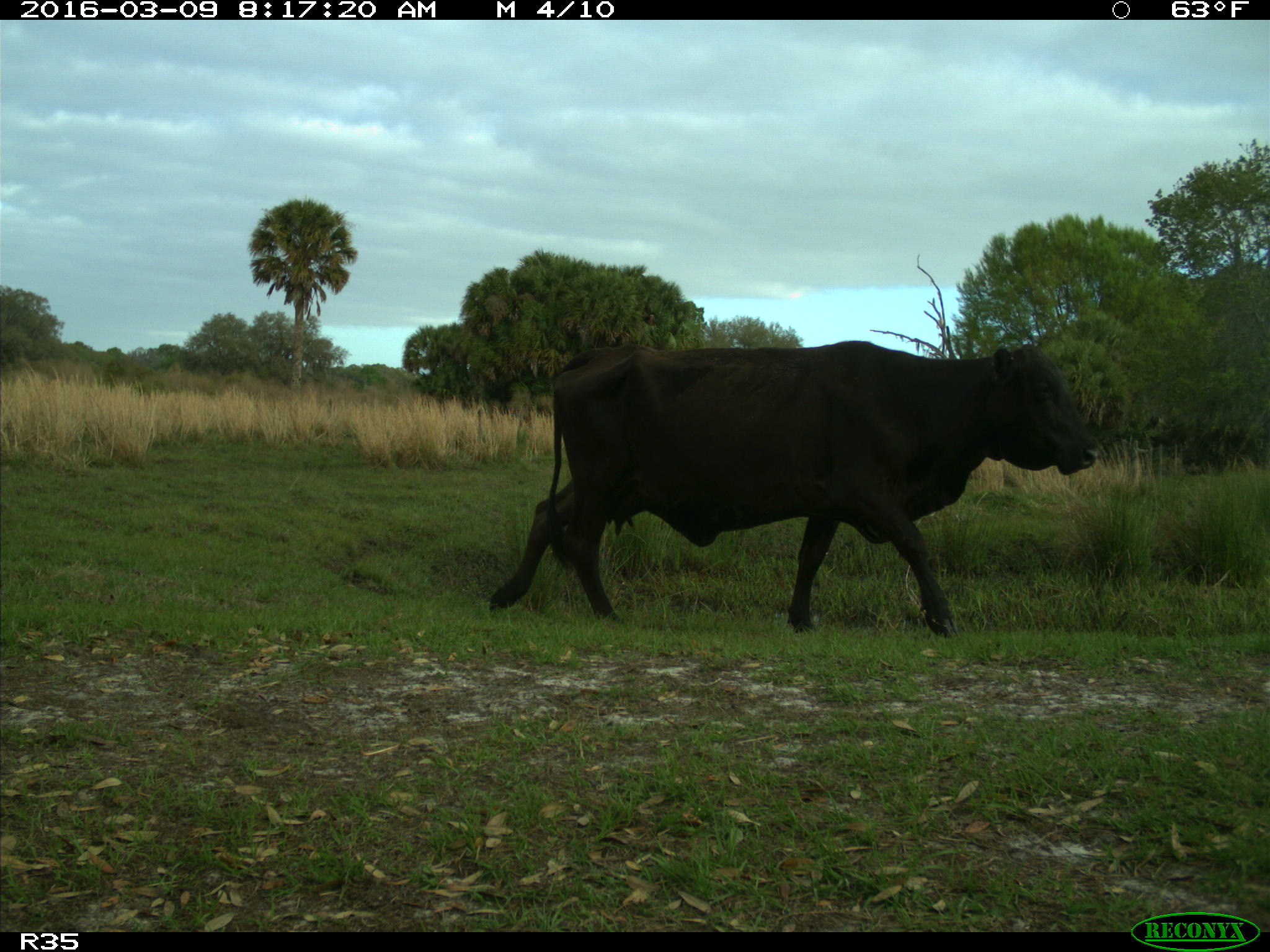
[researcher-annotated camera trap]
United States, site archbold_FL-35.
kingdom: Animalia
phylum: Chordata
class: Mammalia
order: Artiodactyla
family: Bovidae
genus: Bos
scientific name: Bos taurus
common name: domestic cow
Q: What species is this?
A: Bos taurus (domestic cow).